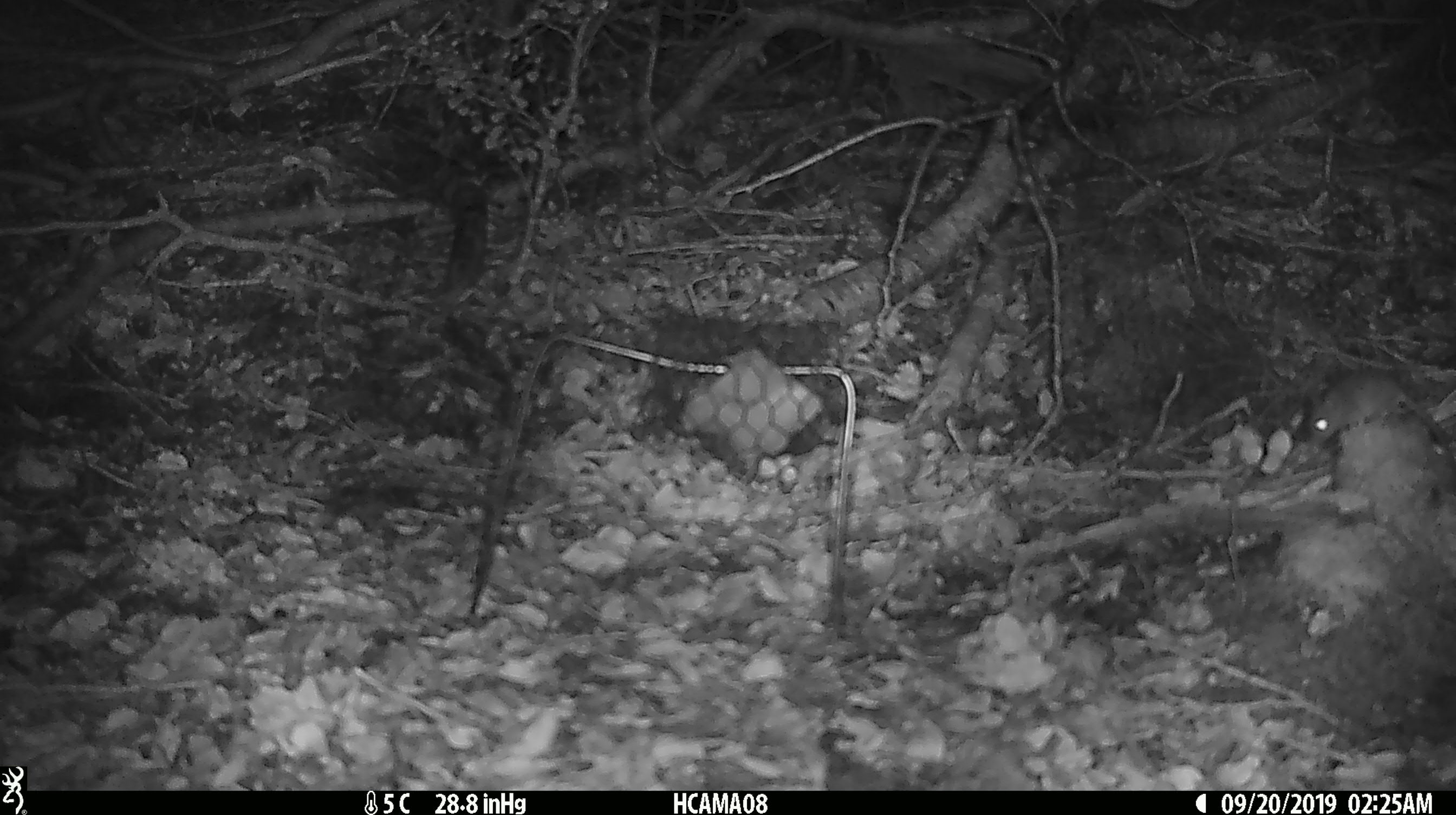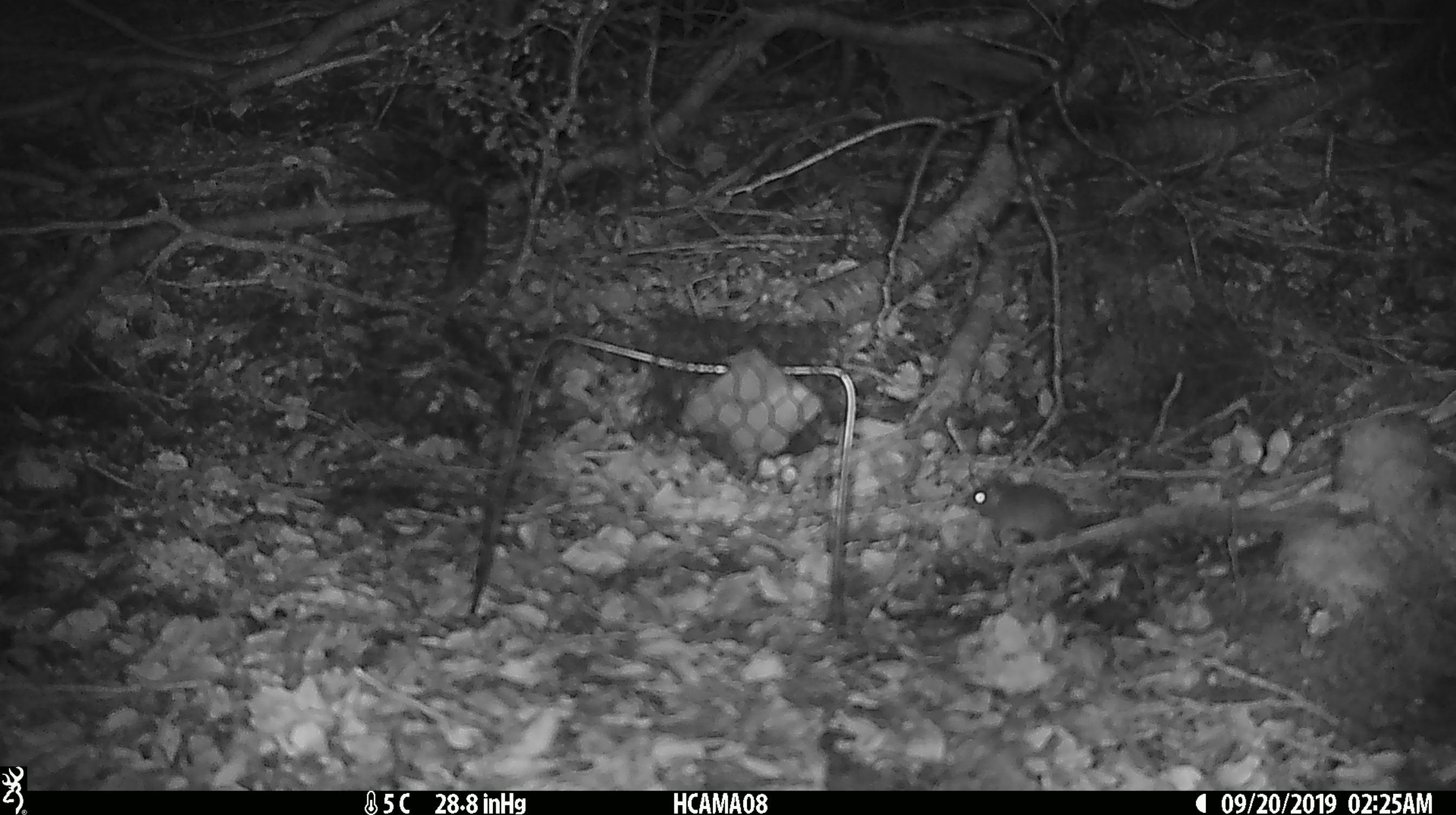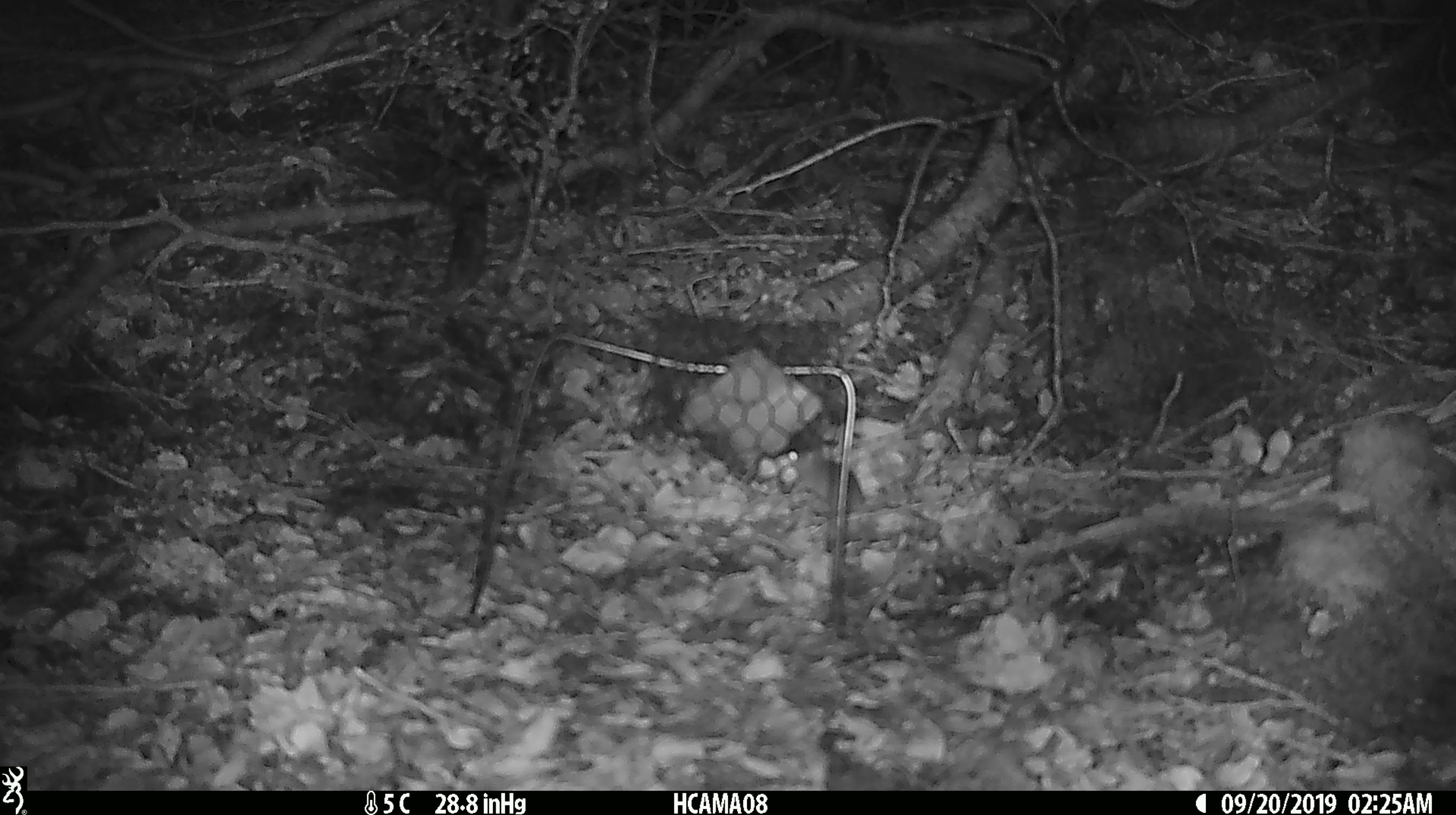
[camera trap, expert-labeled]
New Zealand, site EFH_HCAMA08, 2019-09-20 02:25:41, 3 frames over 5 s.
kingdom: Animalia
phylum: Chordata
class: Mammalia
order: Rodentia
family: Muridae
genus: Mus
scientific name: Mus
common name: mouse